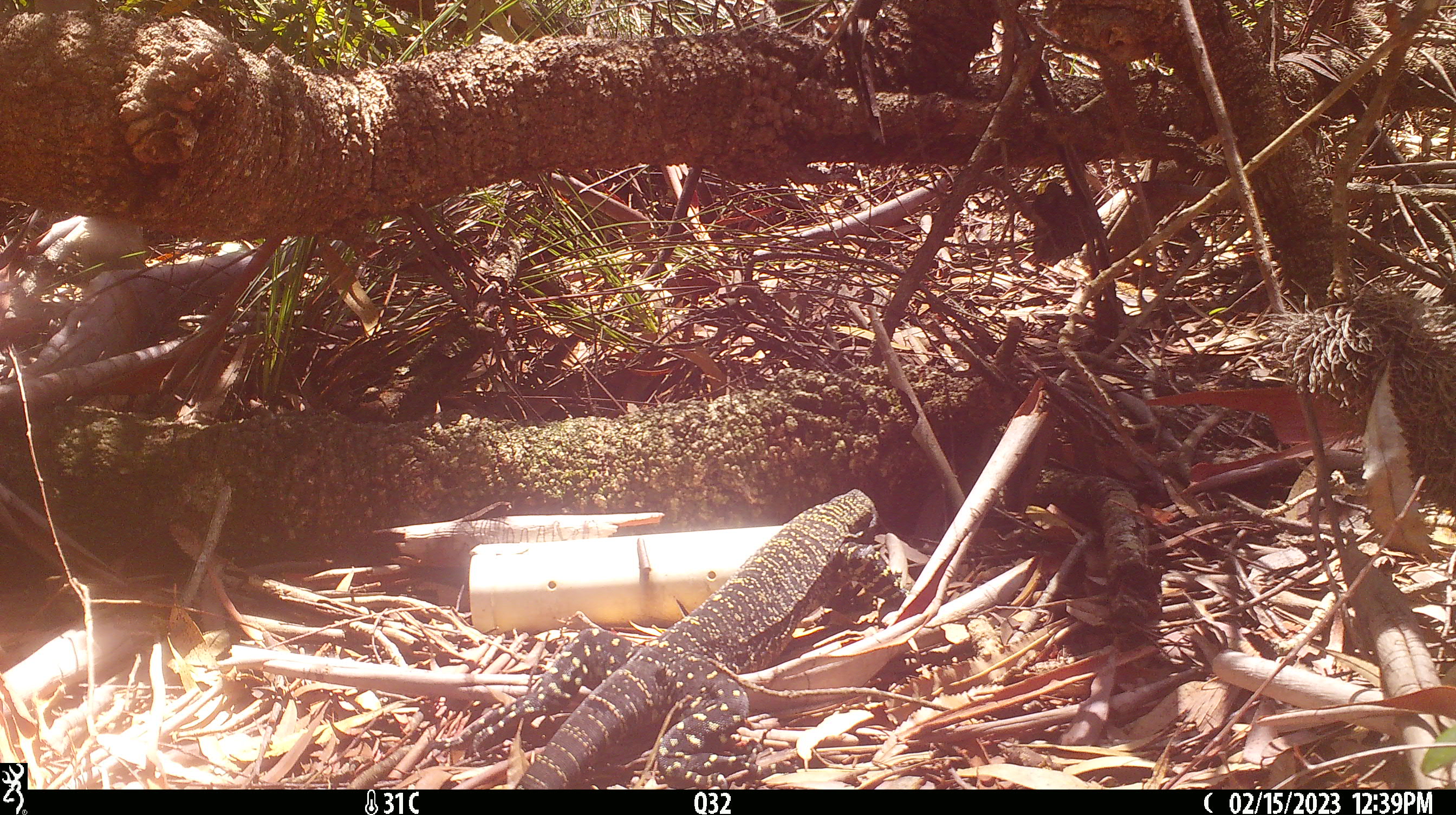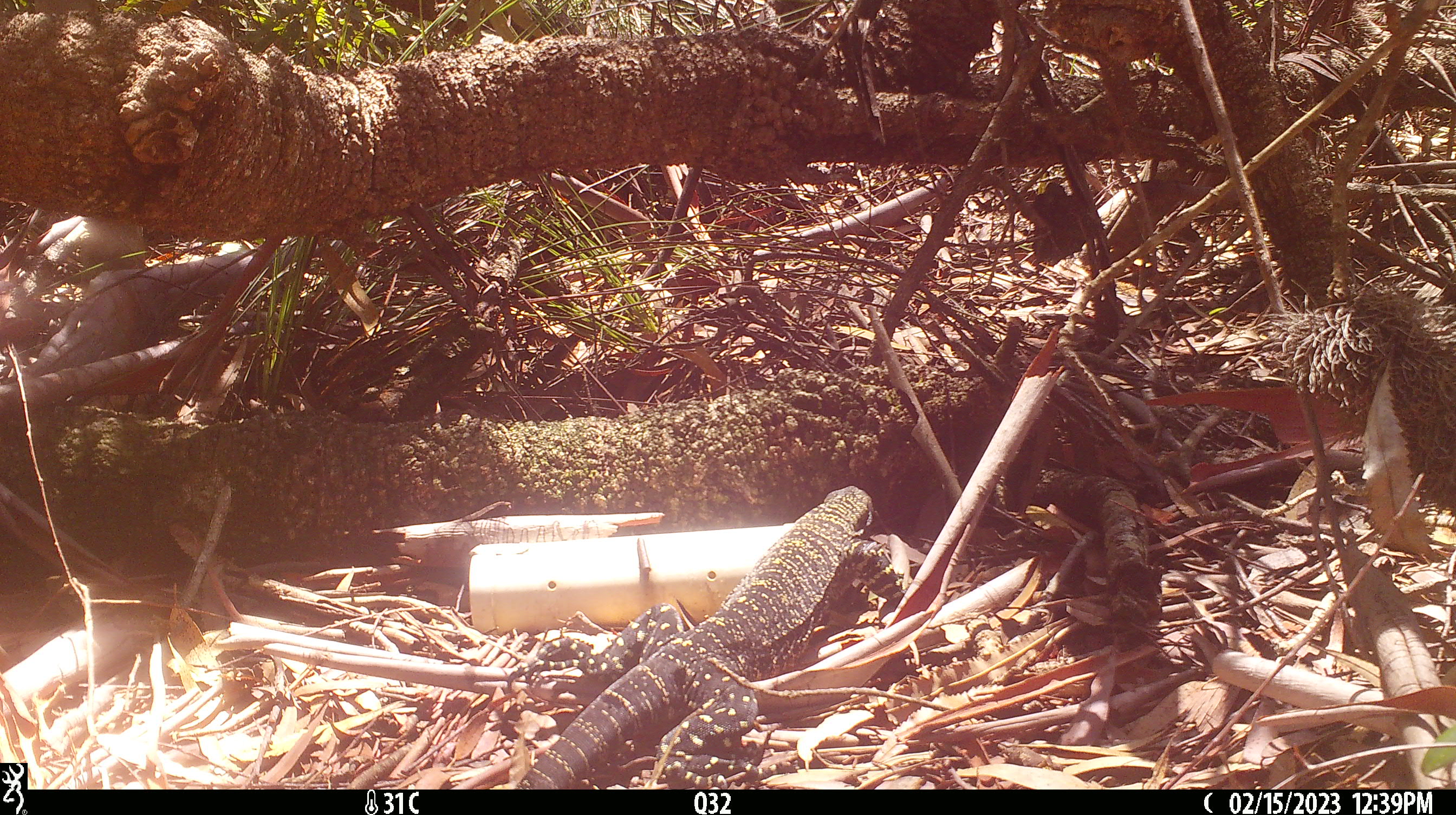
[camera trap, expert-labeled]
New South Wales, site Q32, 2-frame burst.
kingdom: Animalia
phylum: Chordata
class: Reptilia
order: Squamata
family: Varanidae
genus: Varanus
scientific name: Varanus varius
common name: lace monitor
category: goanna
Goanna (lace monitor) (Varanus varius).